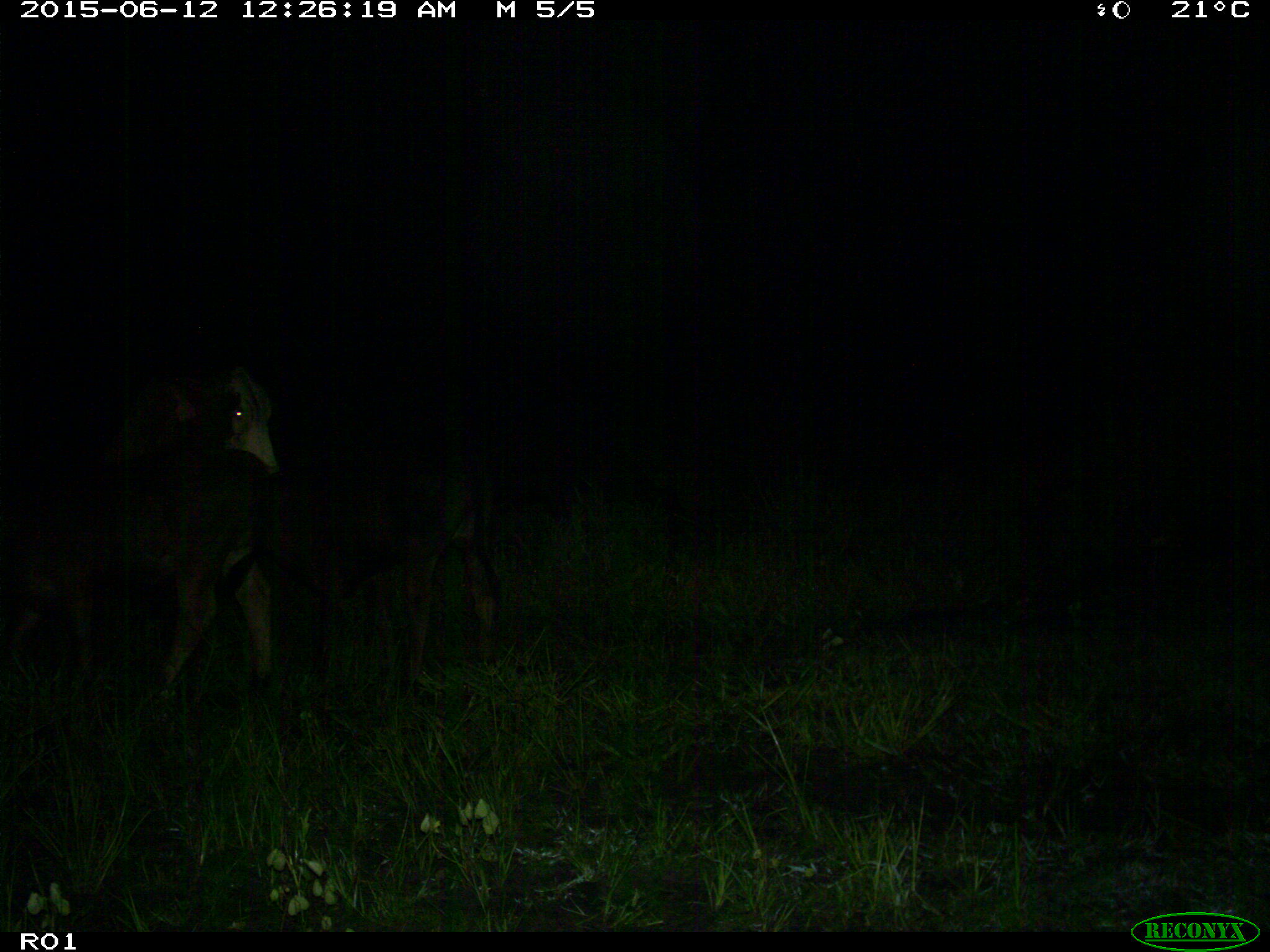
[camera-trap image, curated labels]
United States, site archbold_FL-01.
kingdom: Animalia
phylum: Chordata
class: Mammalia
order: Artiodactyla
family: Bovidae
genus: Bos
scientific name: Bos taurus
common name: domestic cow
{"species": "Bos taurus (domestic cow)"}